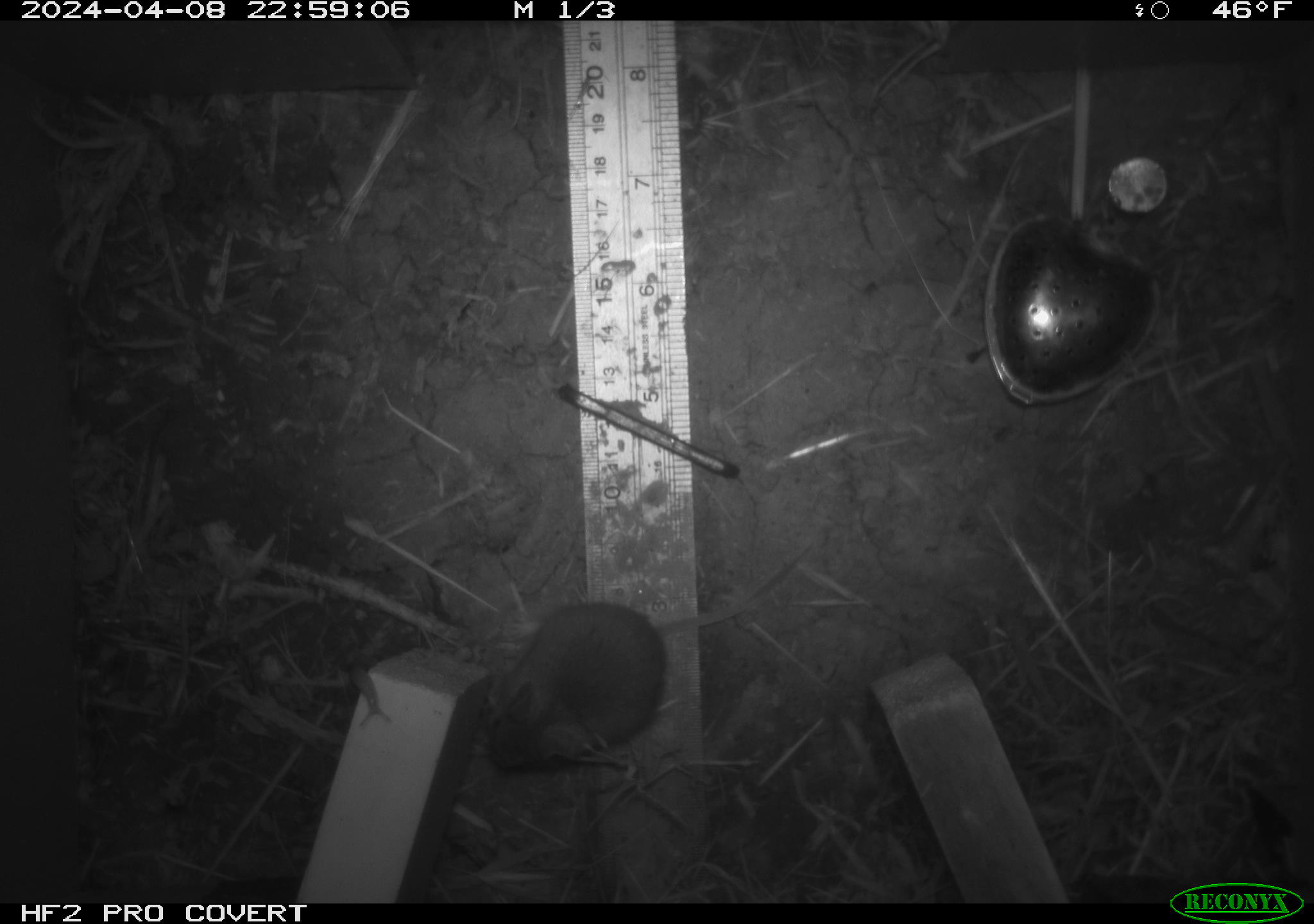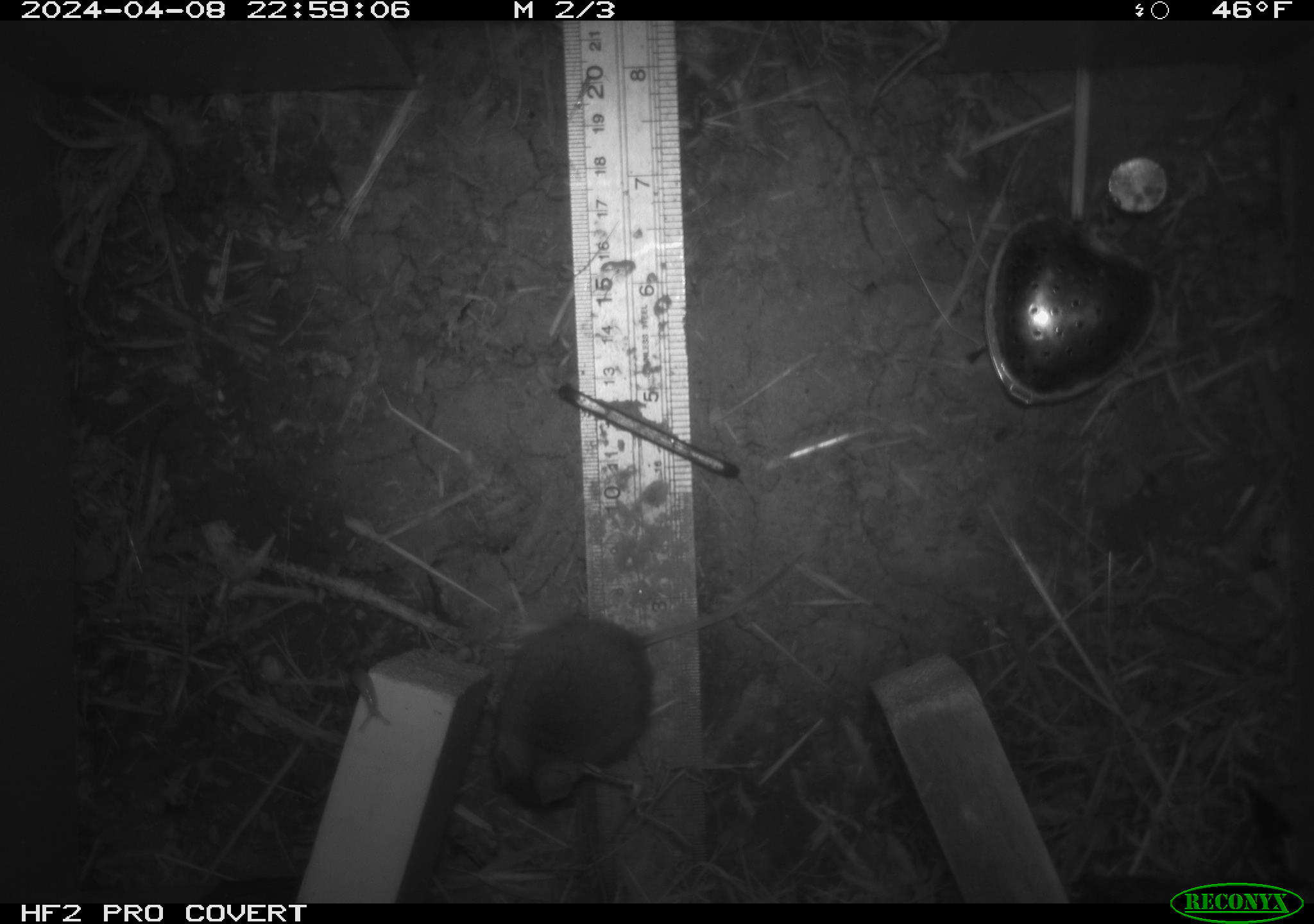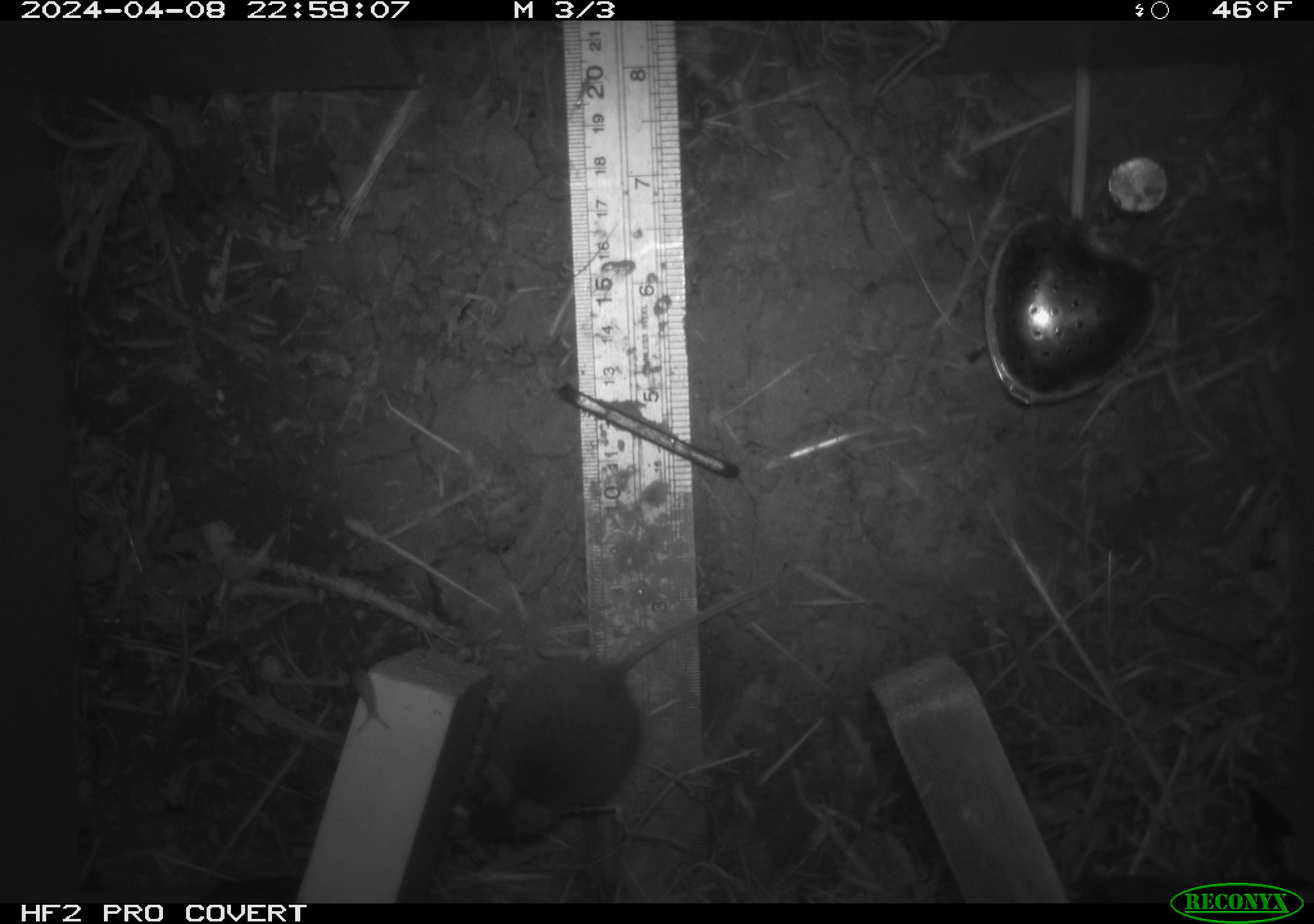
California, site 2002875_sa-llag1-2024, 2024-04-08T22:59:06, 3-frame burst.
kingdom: Animalia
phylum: Chordata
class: Mammalia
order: Rodentia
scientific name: Rodentia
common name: mouse species